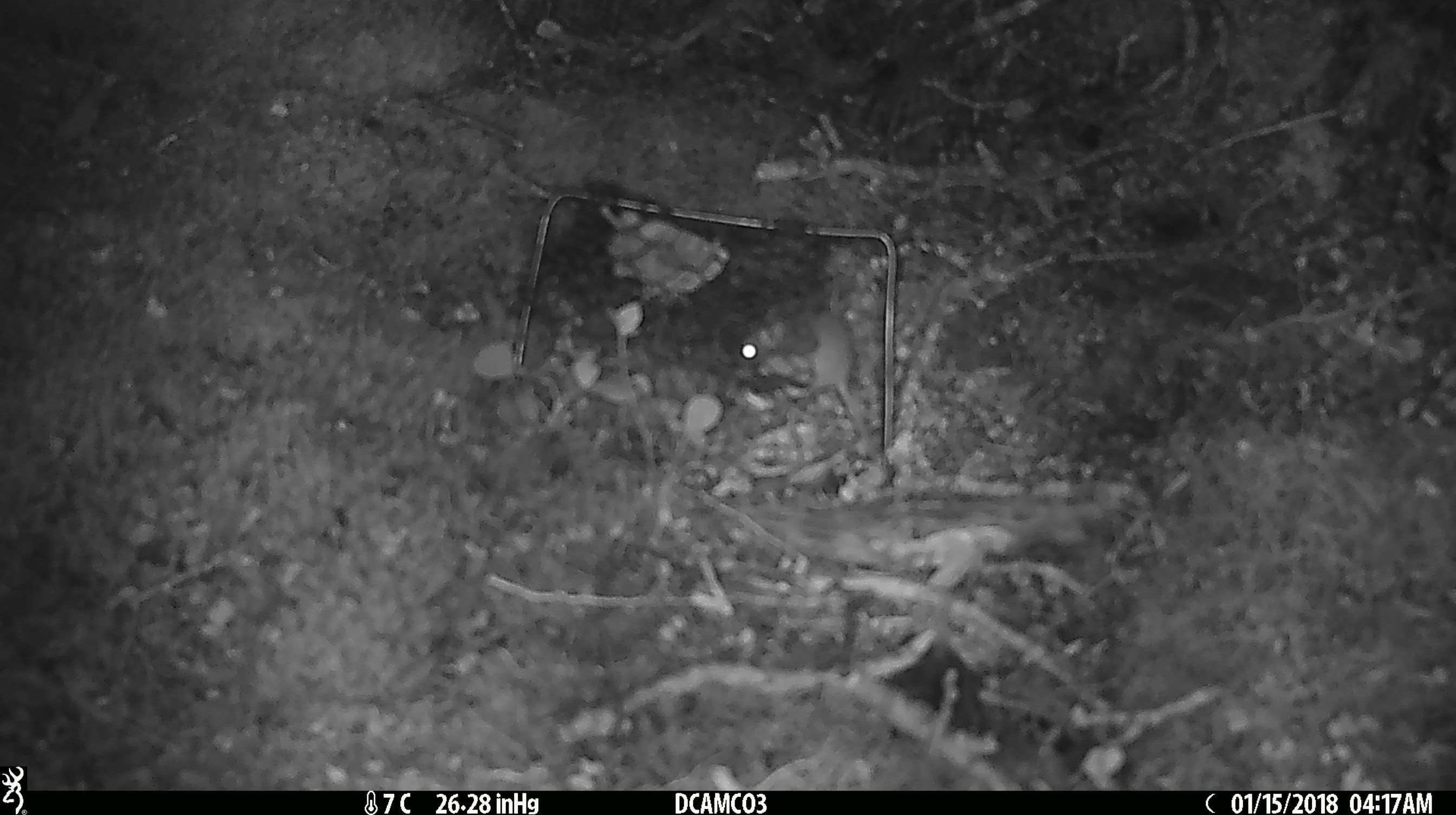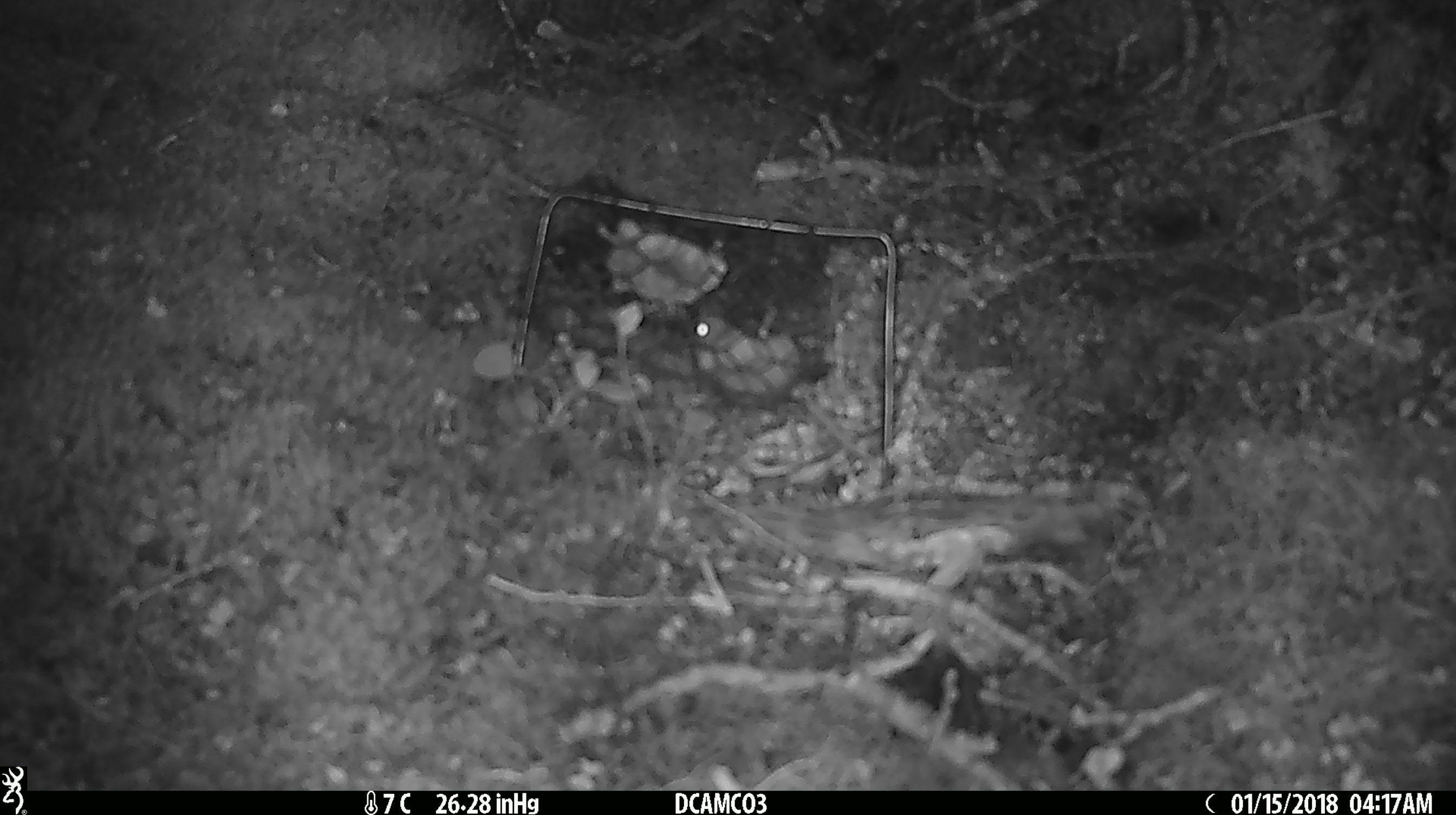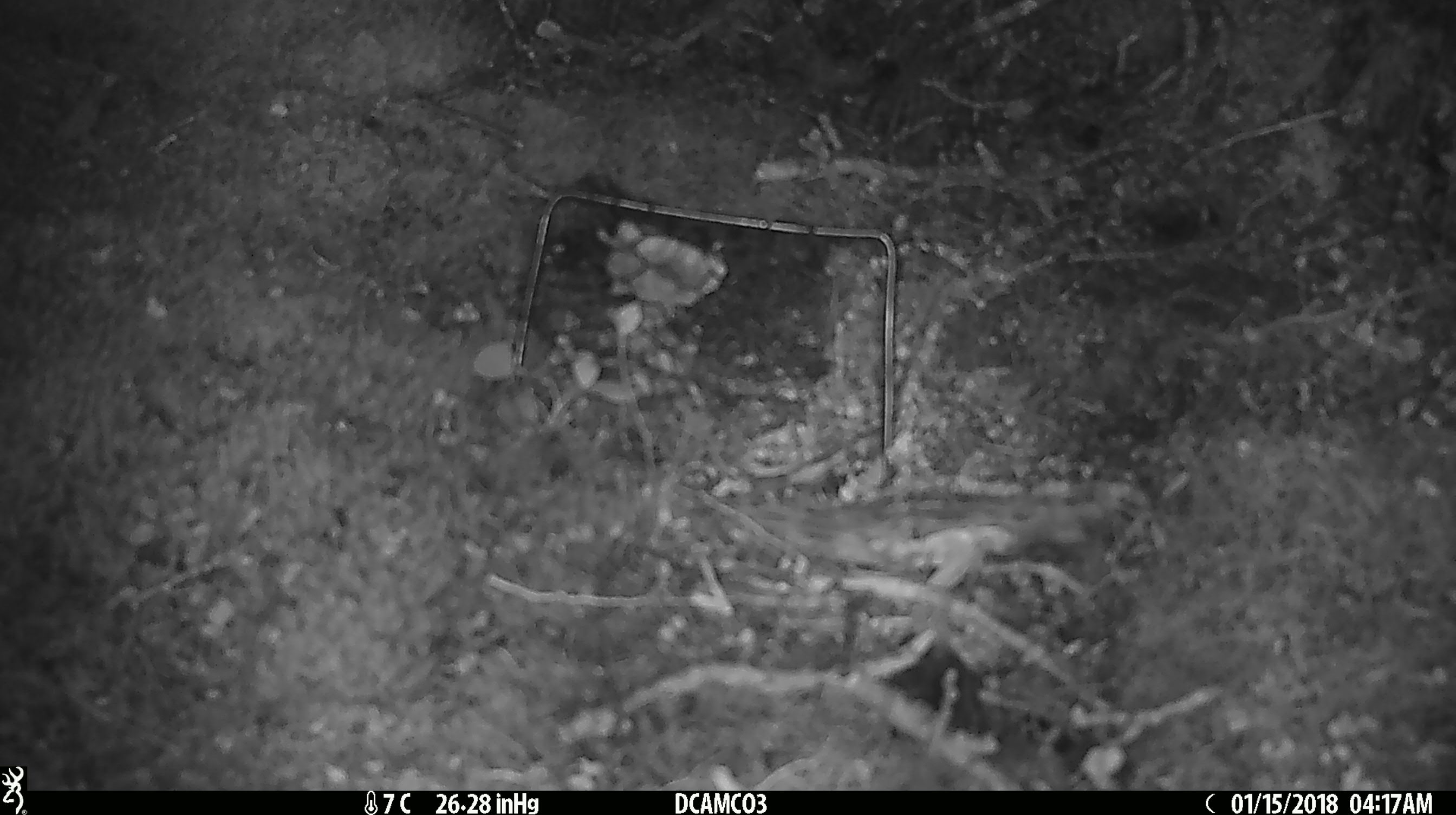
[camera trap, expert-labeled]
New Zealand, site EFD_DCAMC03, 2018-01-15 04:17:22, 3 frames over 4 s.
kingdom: Animalia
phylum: Chordata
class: Mammalia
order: Rodentia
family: Muridae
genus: Mus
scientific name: Mus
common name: mouse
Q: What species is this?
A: Mouse (Mus).